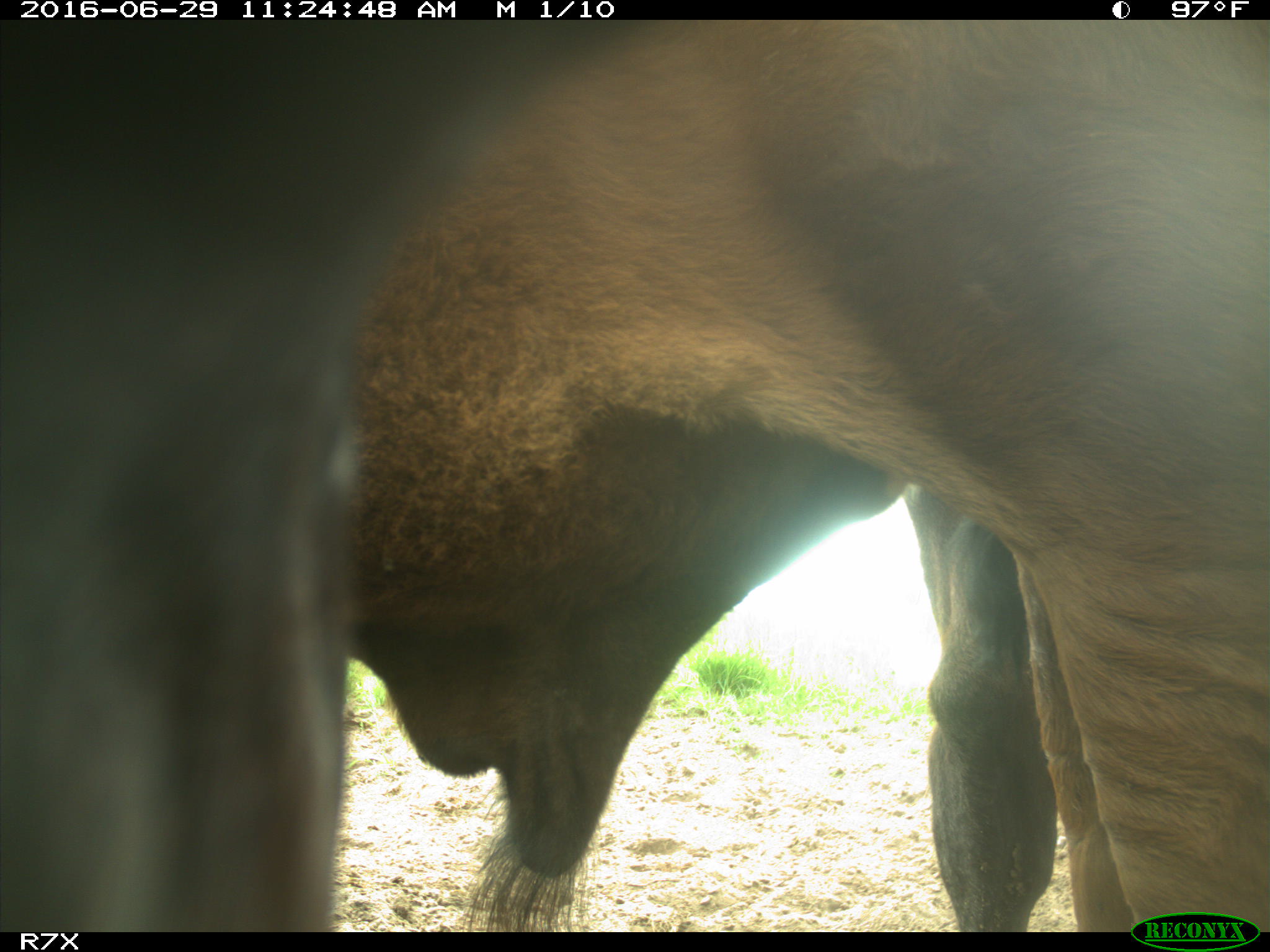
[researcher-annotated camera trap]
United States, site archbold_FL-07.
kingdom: Animalia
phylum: Chordata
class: Mammalia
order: Artiodactyla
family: Bovidae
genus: Bos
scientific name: Bos taurus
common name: domestic cow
Bos taurus (domestic cow).